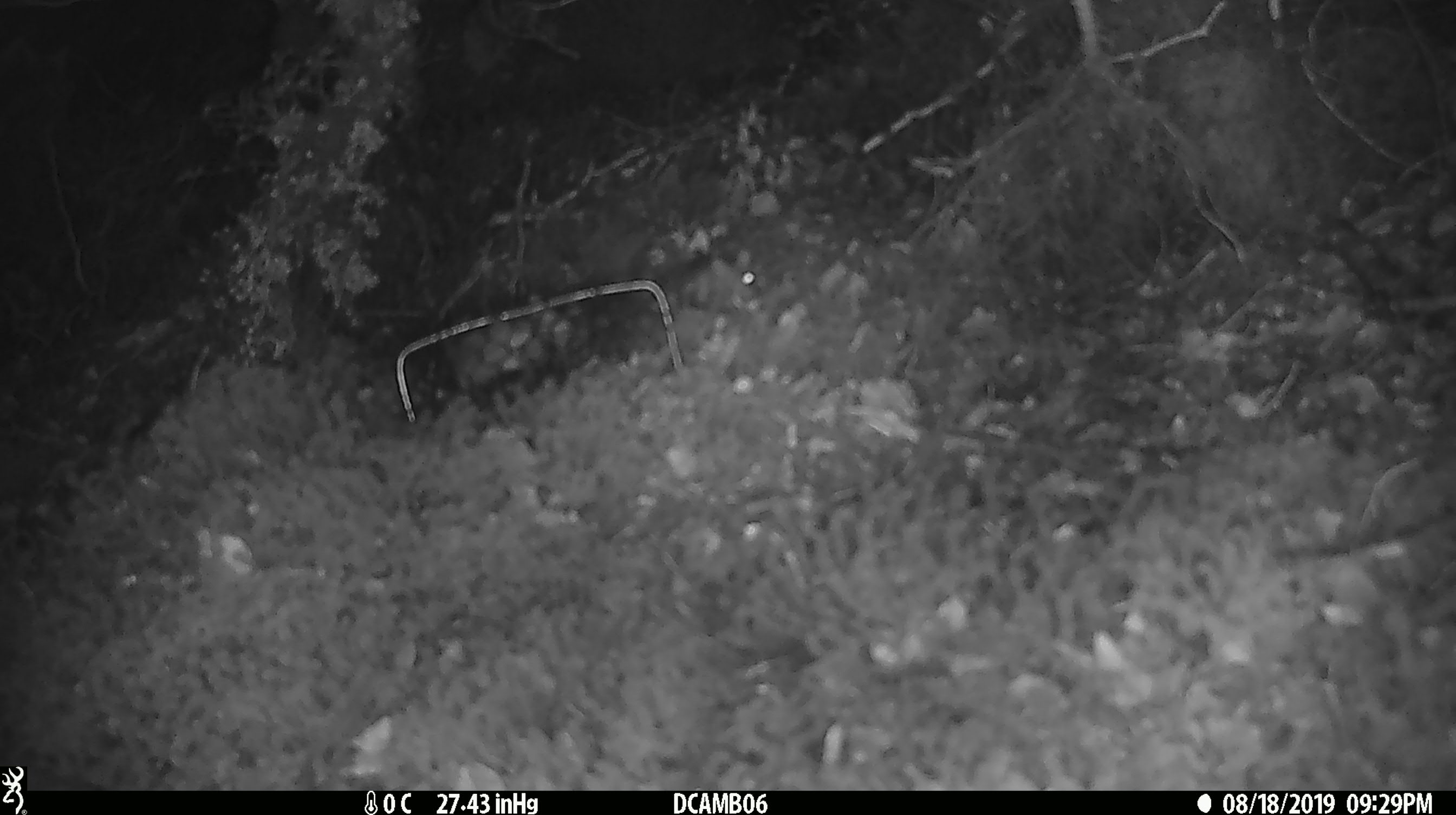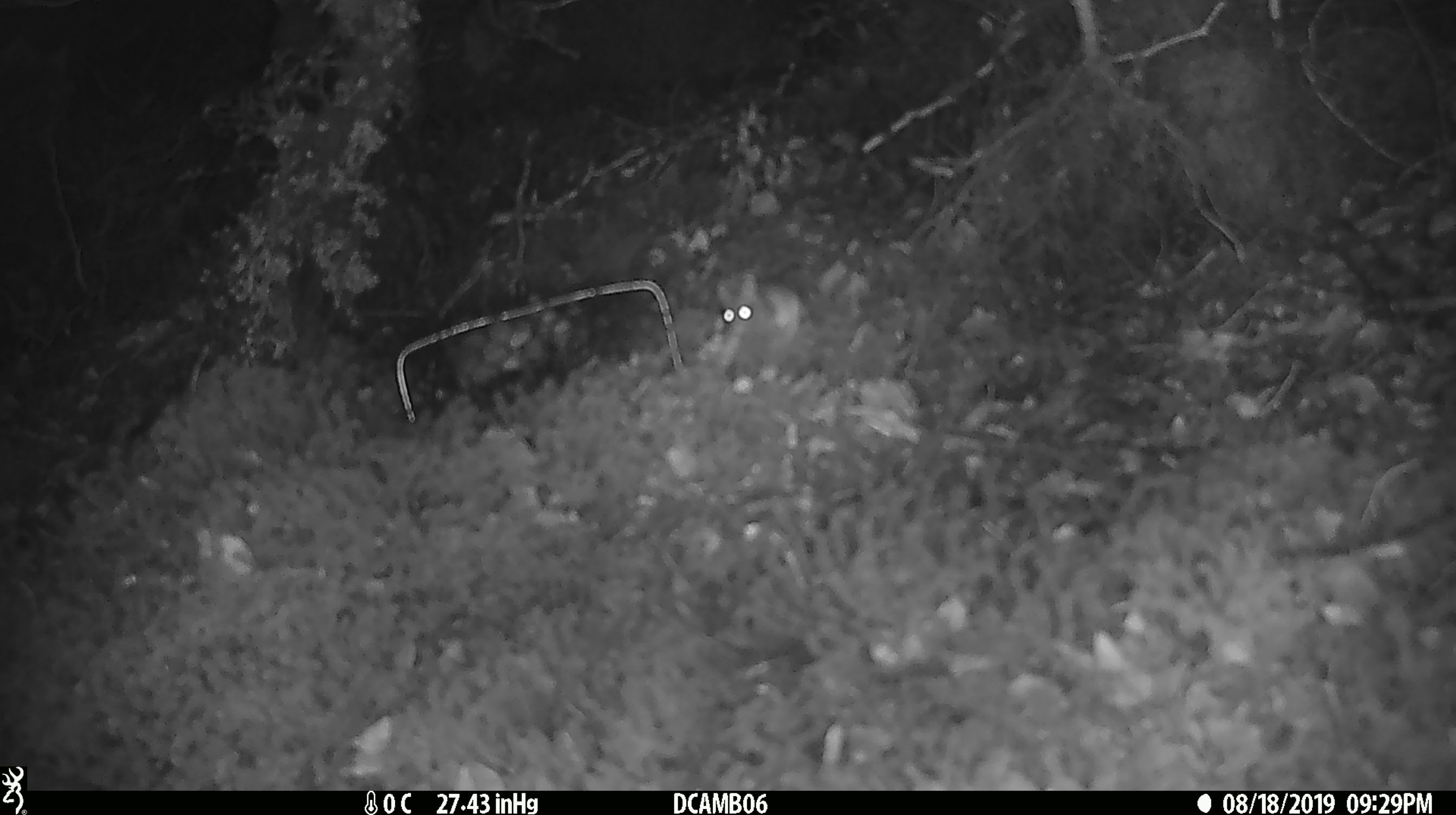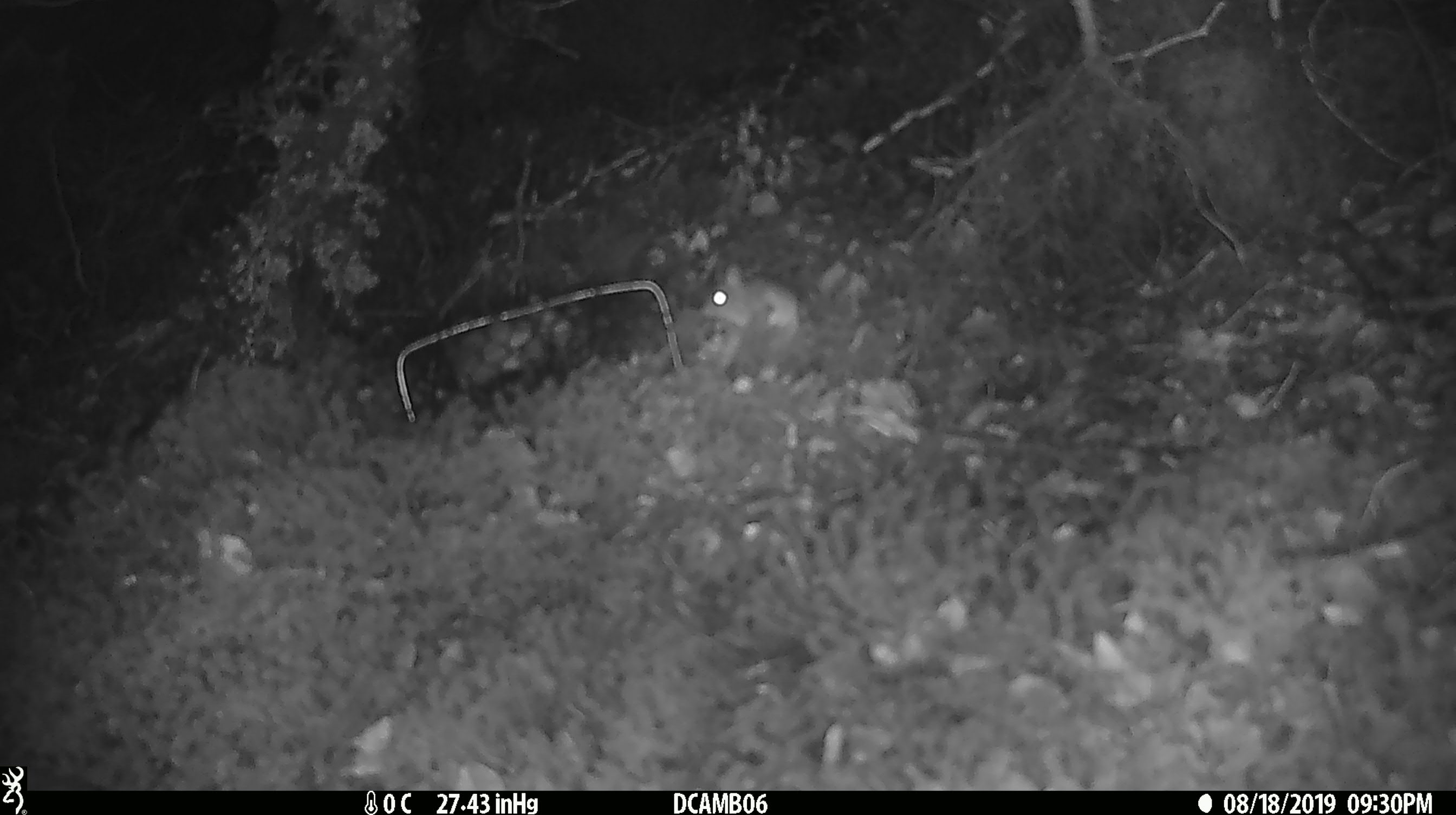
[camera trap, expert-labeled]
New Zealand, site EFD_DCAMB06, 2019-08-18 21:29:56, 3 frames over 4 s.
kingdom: Animalia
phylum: Chordata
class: Mammalia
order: Rodentia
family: Muridae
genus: Mus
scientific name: Mus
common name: mouse